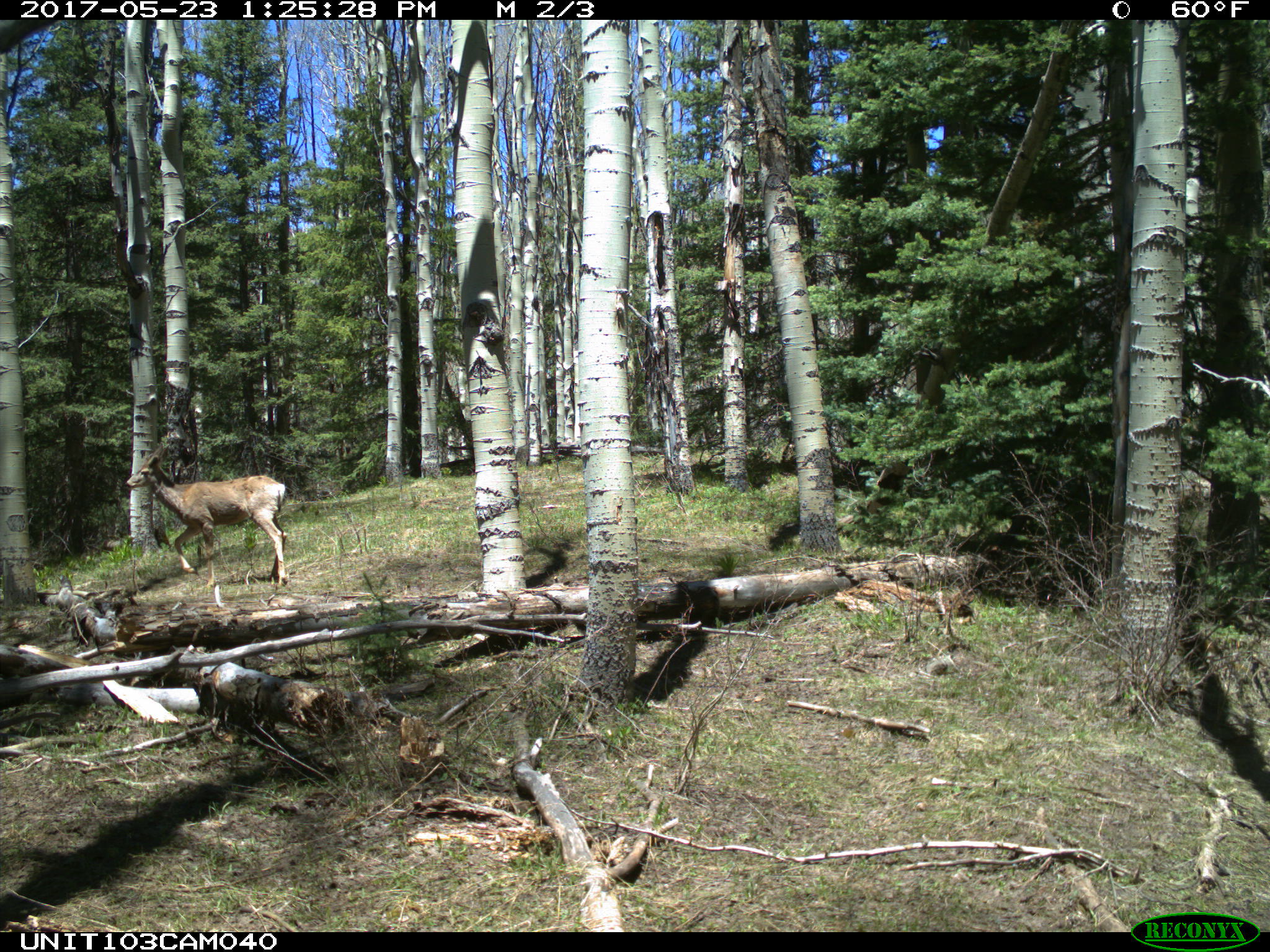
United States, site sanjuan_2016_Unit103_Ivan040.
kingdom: Animalia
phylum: Chordata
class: Mammalia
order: Artiodactyla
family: Cervidae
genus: Odocoileus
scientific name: Odocoileus hemionus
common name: mule deer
Odocoileus hemionus (mule deer).